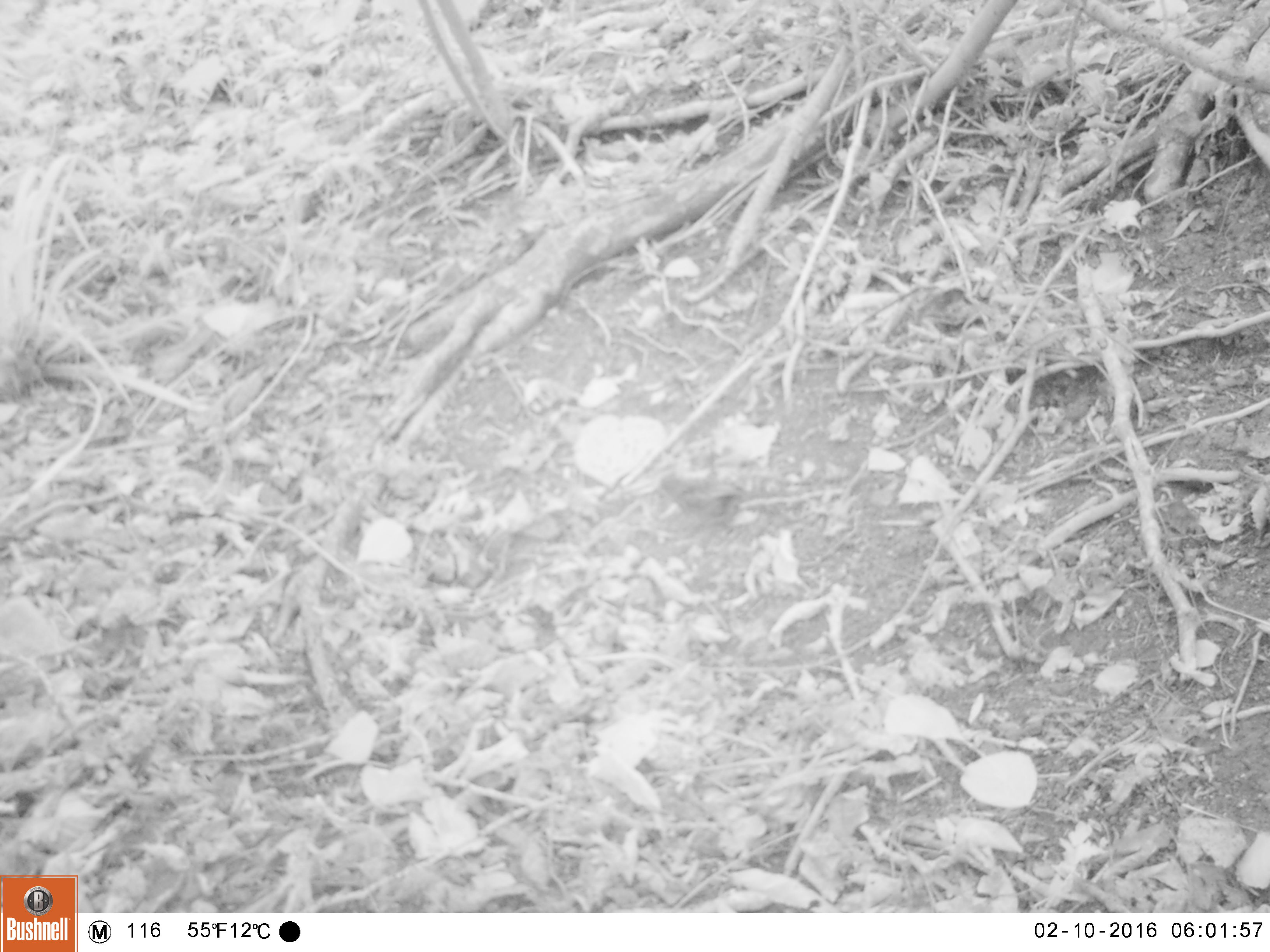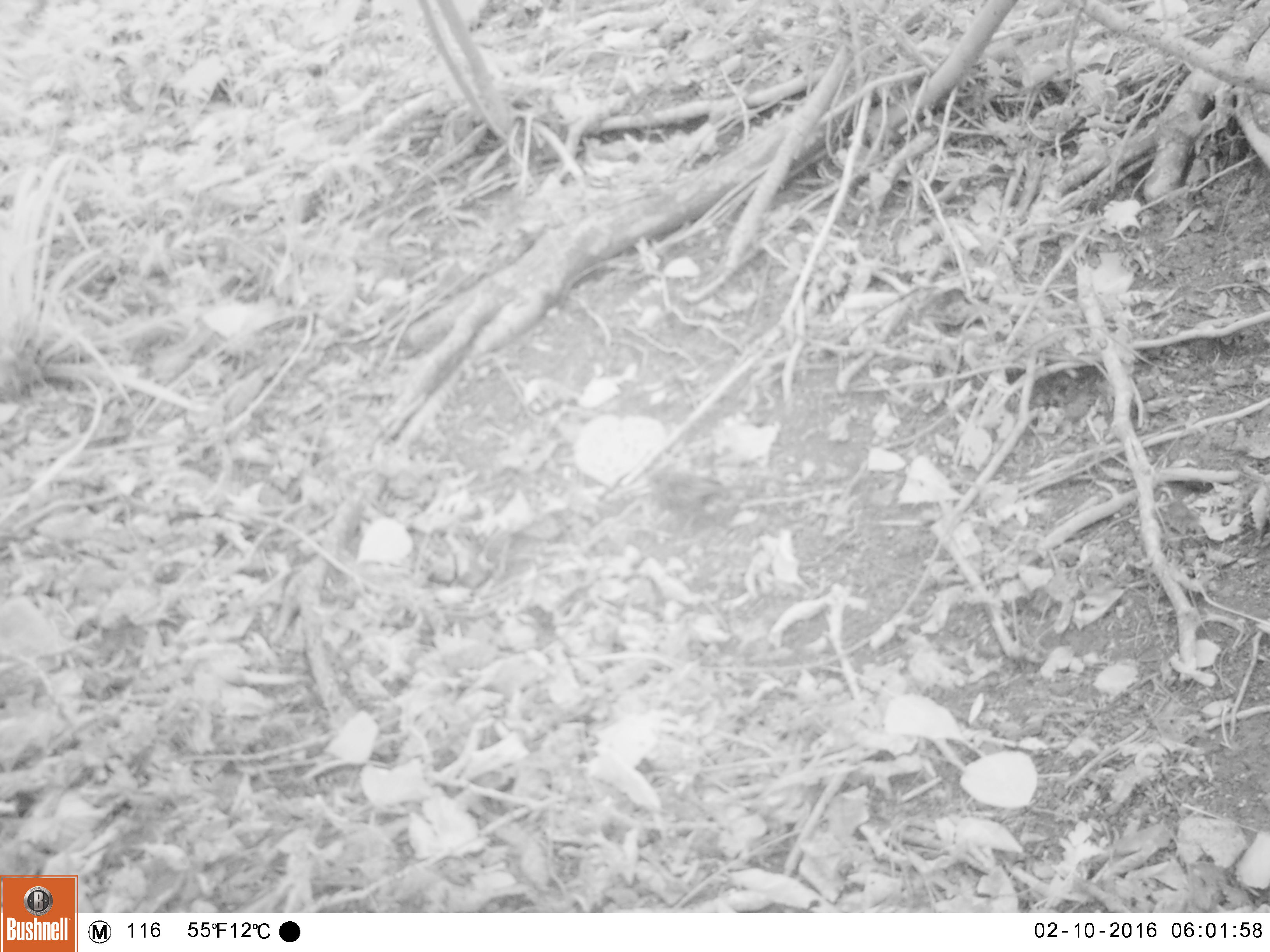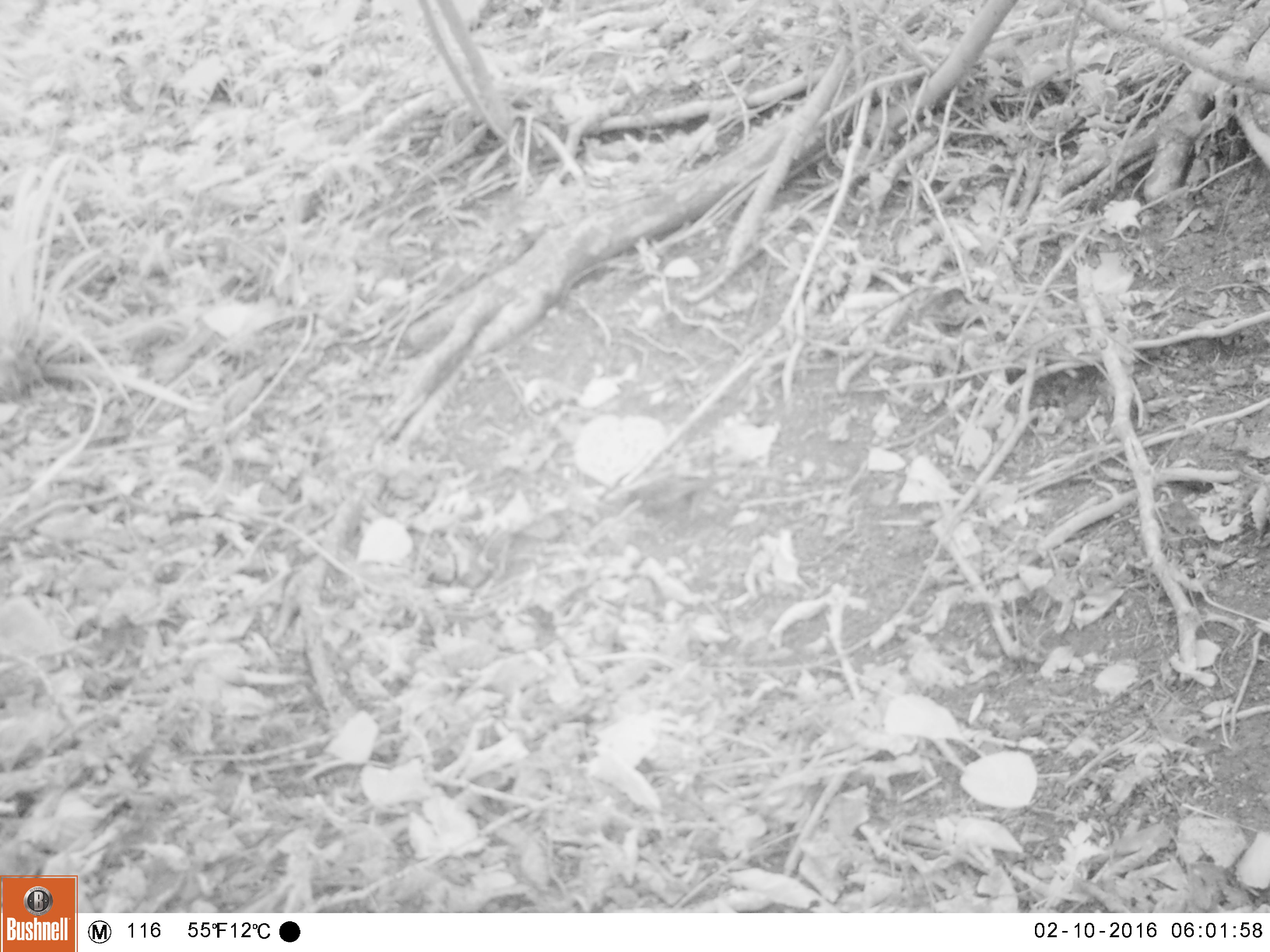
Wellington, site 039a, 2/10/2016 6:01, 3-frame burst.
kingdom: Animalia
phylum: Chordata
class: Aves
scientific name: Aves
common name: bird